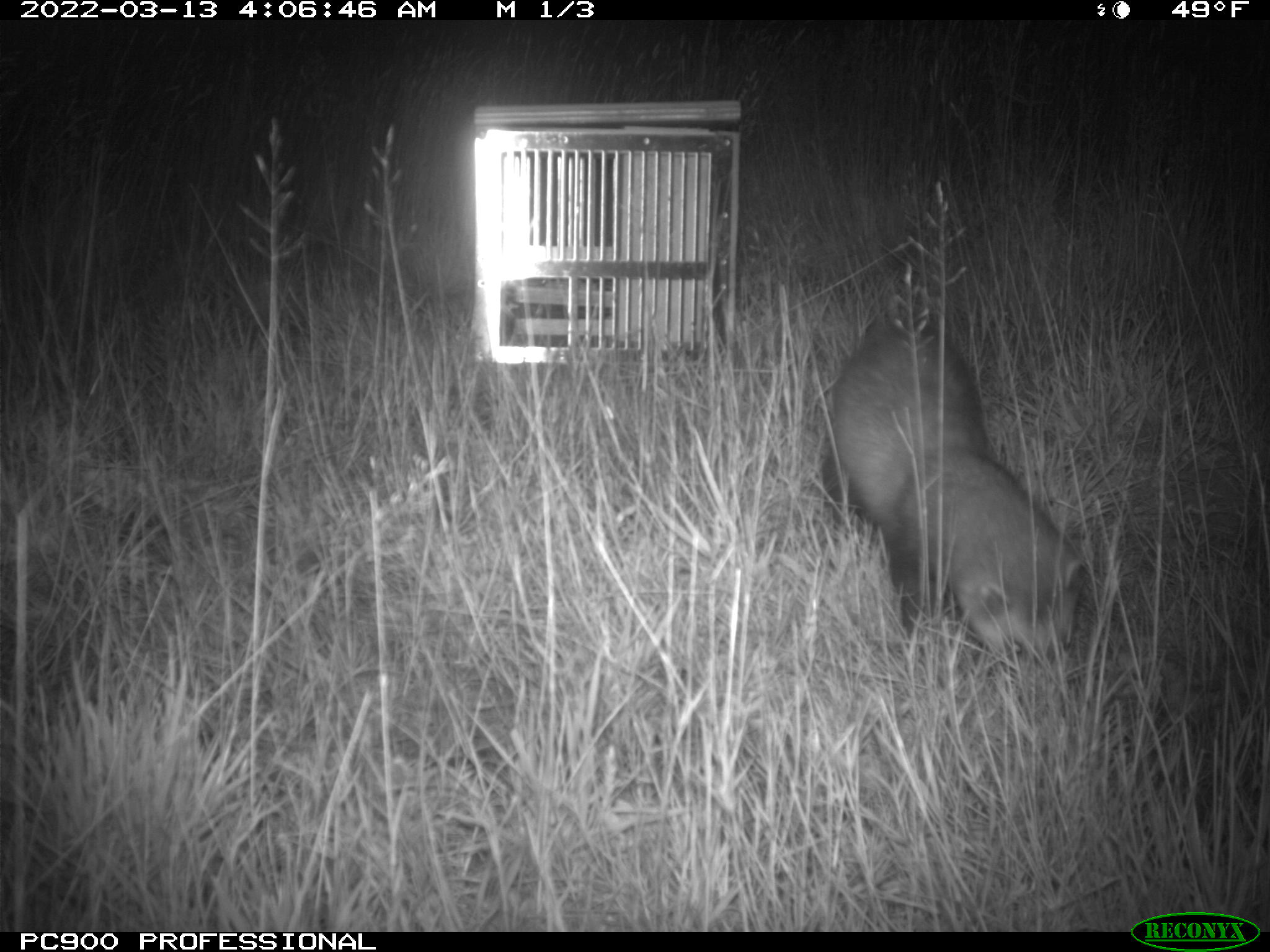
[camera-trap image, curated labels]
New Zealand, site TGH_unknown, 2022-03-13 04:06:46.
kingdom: Animalia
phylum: Chordata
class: Mammalia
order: Carnivora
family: Mustelidae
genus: Mustela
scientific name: Mustela furo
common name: ferret